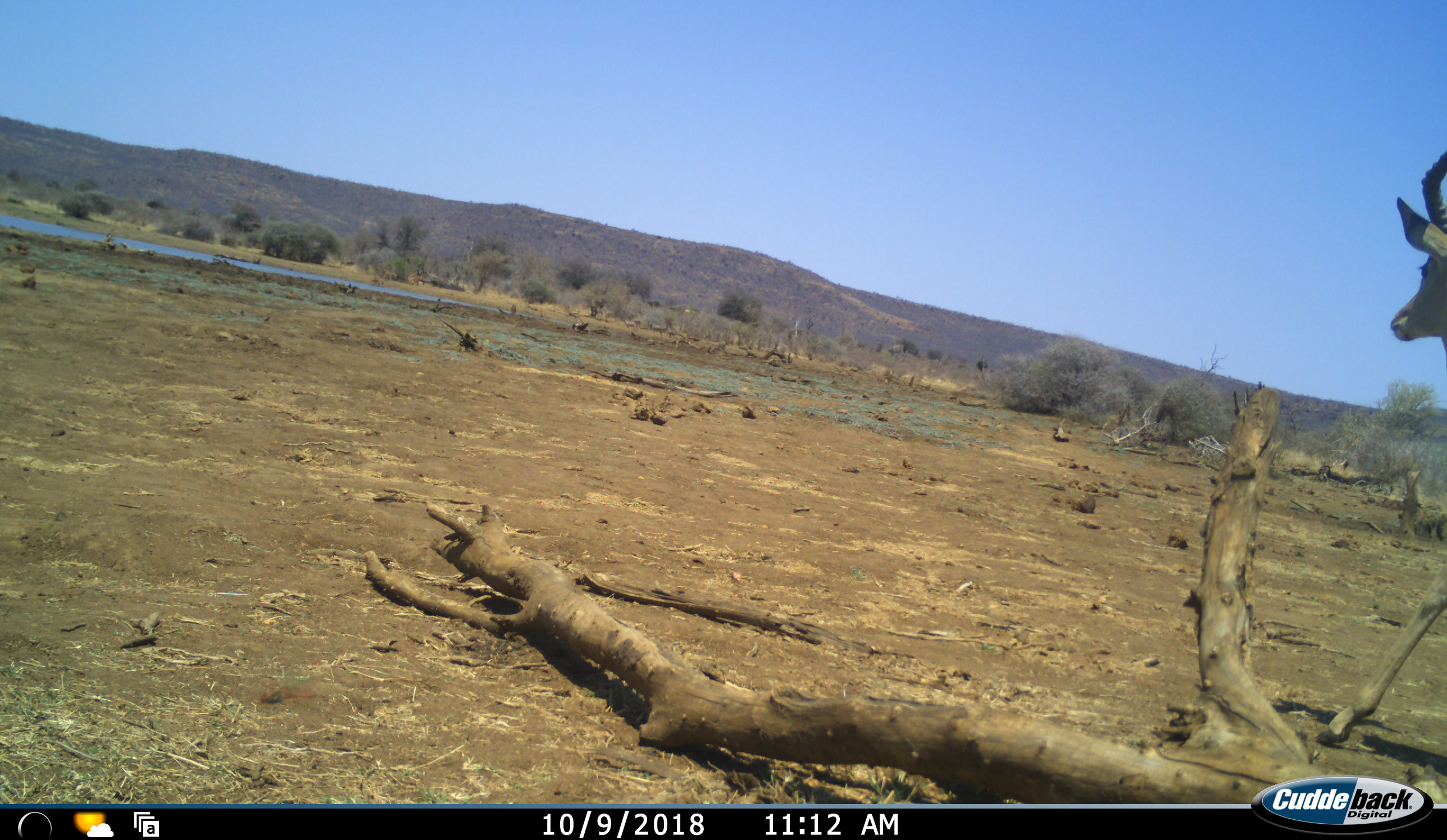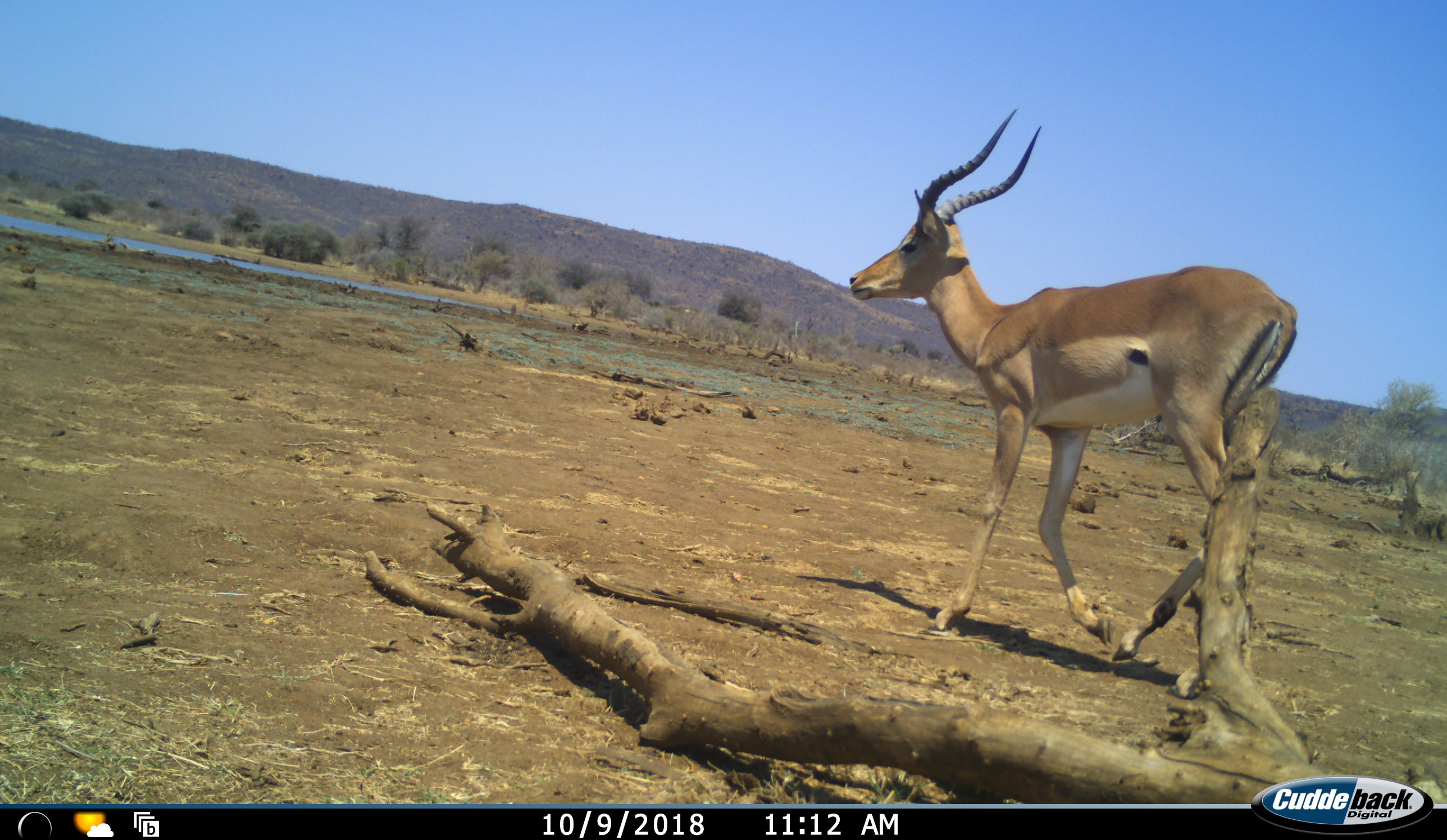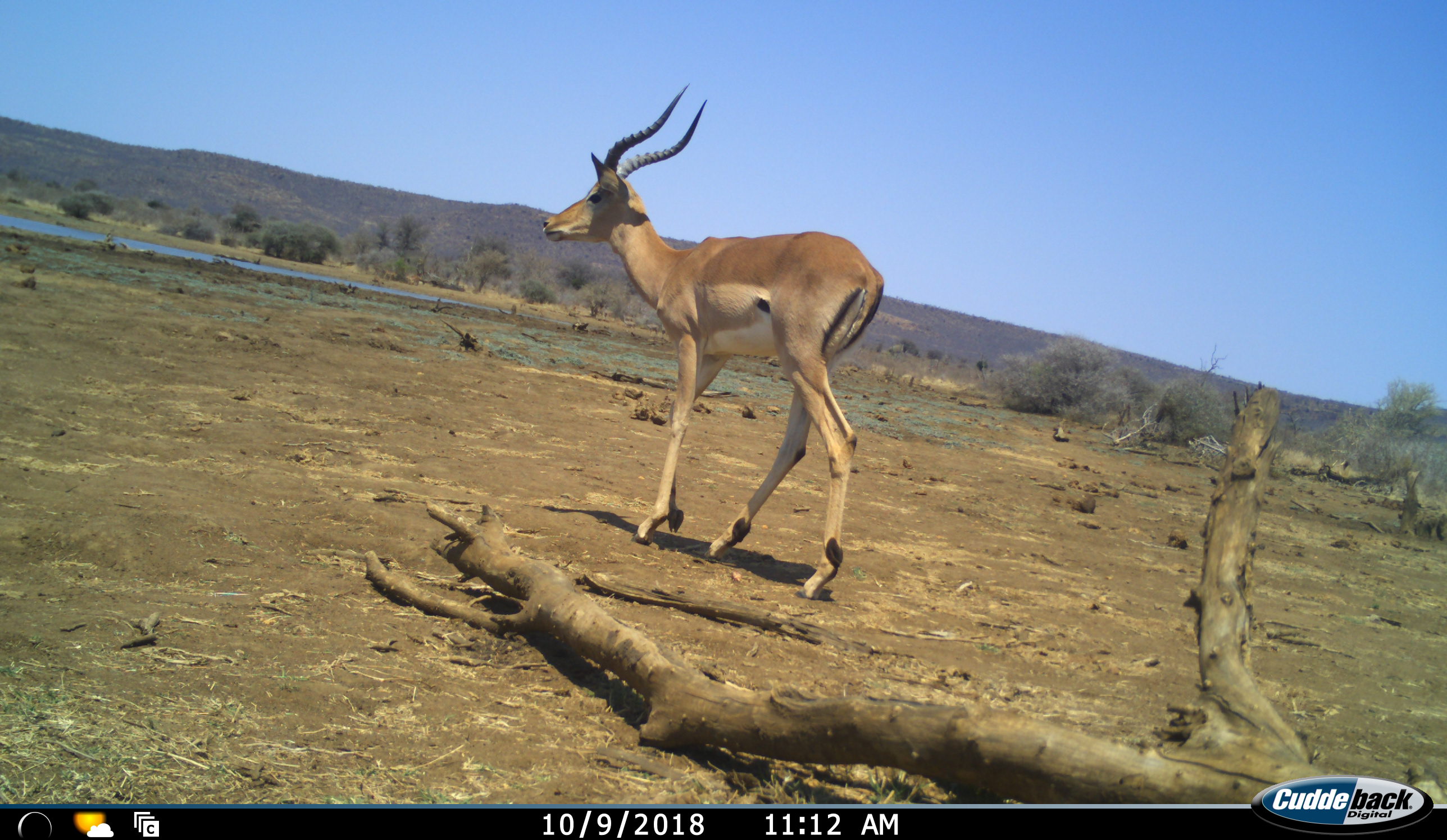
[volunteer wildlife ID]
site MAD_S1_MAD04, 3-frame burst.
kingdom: Animalia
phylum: Chordata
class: Mammalia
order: Artiodactyla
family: Bovidae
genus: Aepyceros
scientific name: Aepyceros melampus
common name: impala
Impala (Aepyceros melampus), count 1. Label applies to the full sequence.